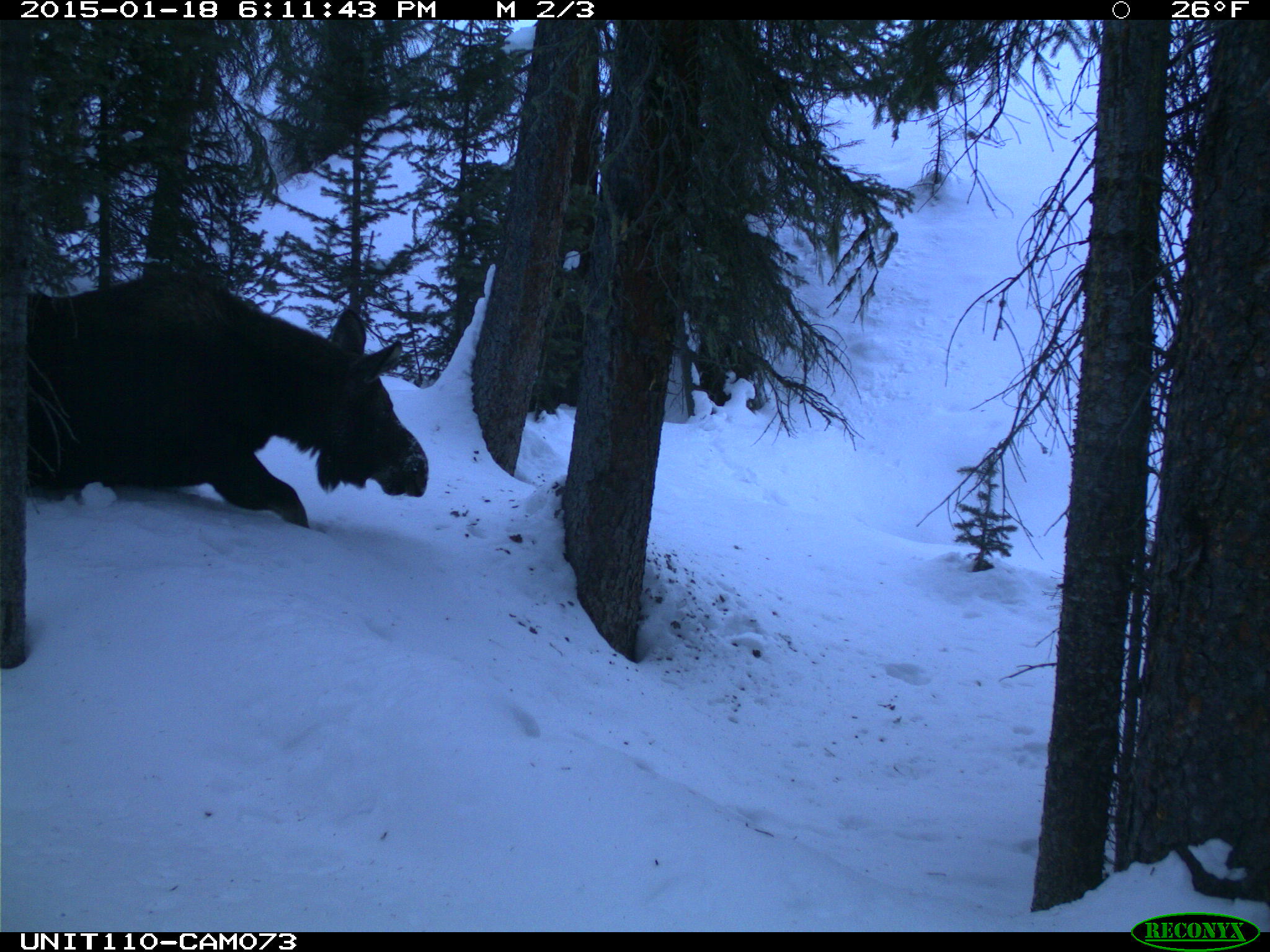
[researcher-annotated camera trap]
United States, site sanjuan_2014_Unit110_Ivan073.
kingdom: Animalia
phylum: Chordata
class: Mammalia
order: Artiodactyla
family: Cervidae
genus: Alces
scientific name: Alces alces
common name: moose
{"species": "Alces alces (moose)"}